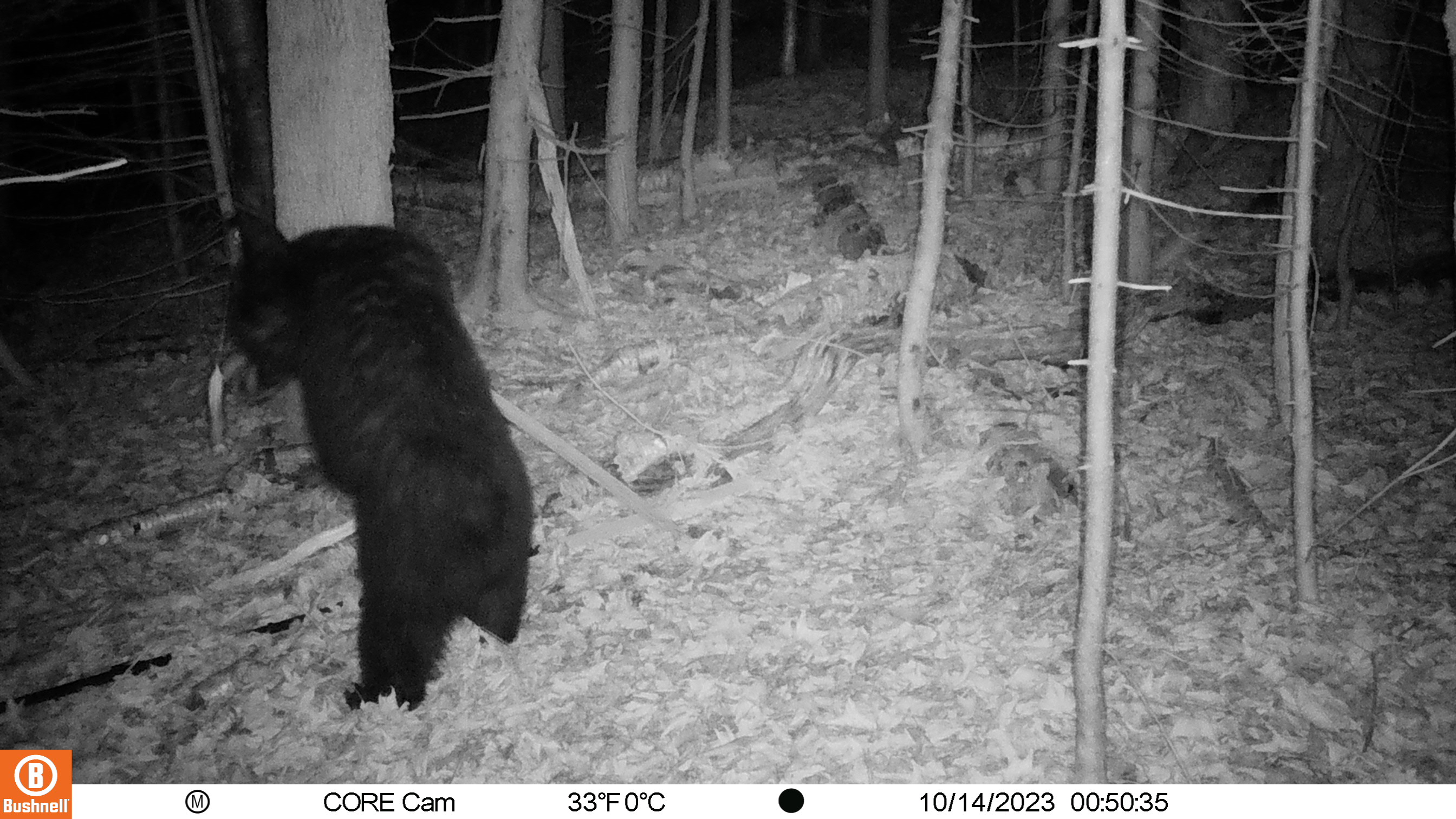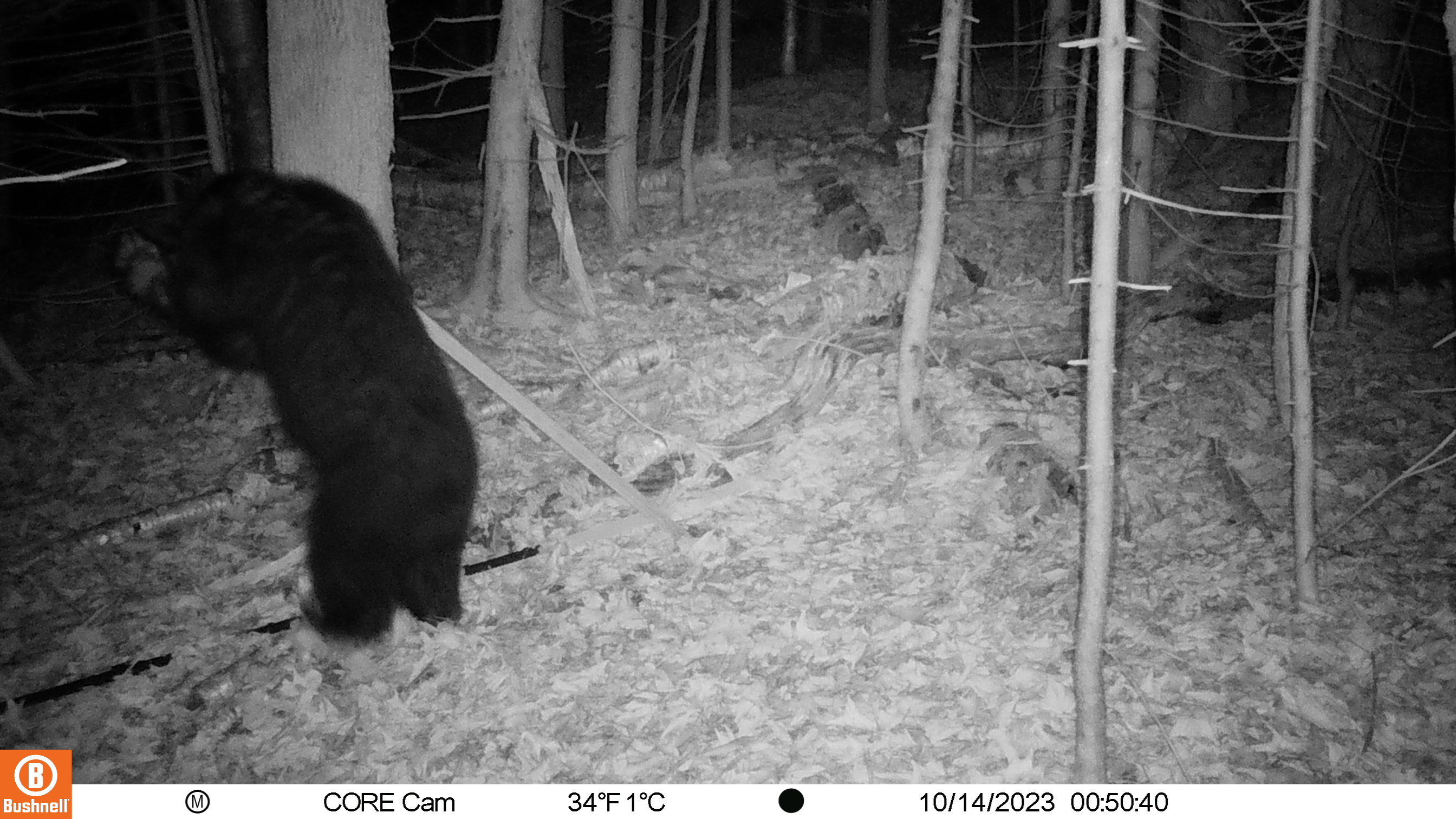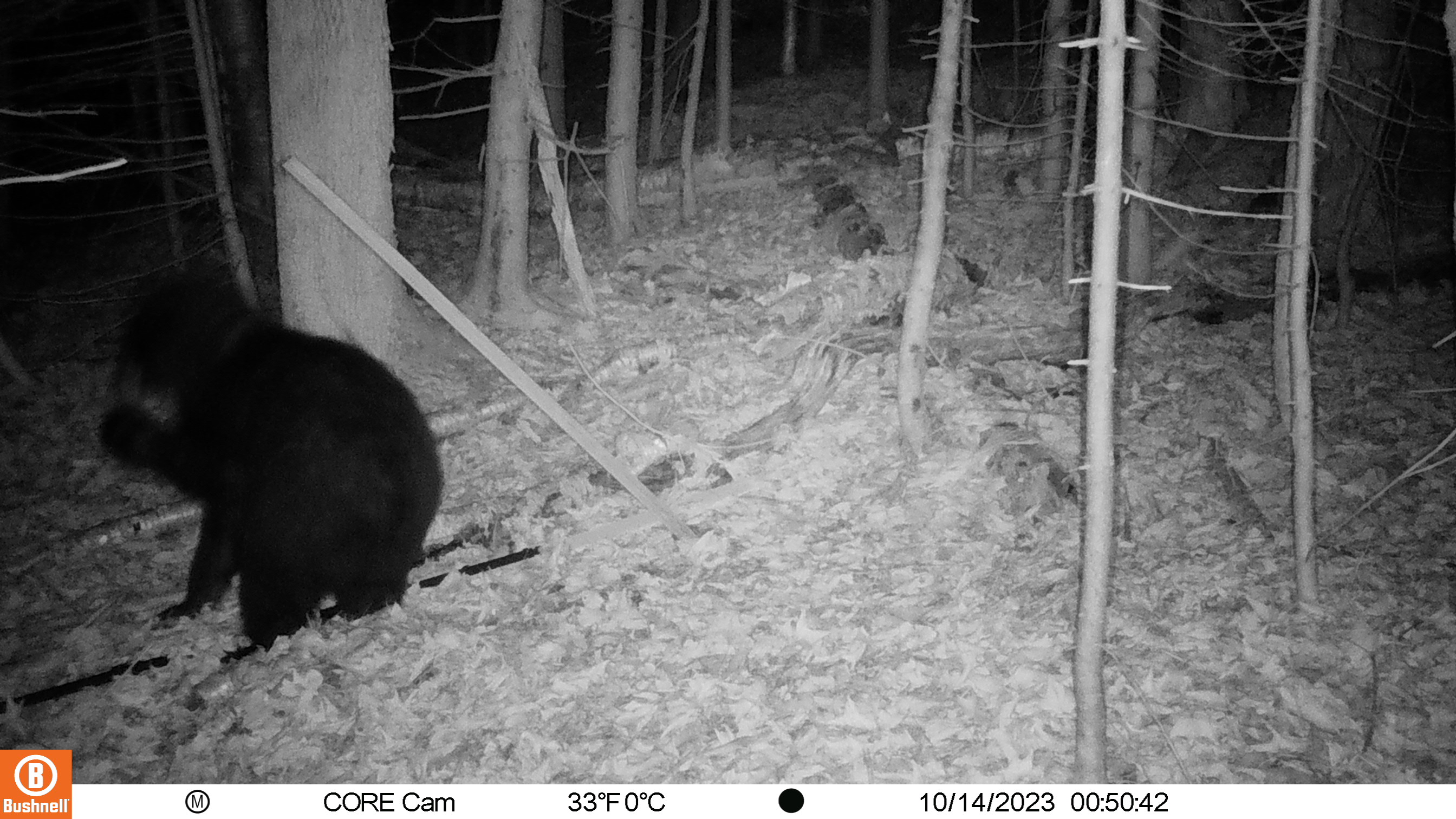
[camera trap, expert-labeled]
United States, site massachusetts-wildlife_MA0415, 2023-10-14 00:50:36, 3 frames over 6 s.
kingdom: Animalia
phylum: Chordata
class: Mammalia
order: Carnivora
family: Ursidae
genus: Ursus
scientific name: Ursus americanus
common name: black bear